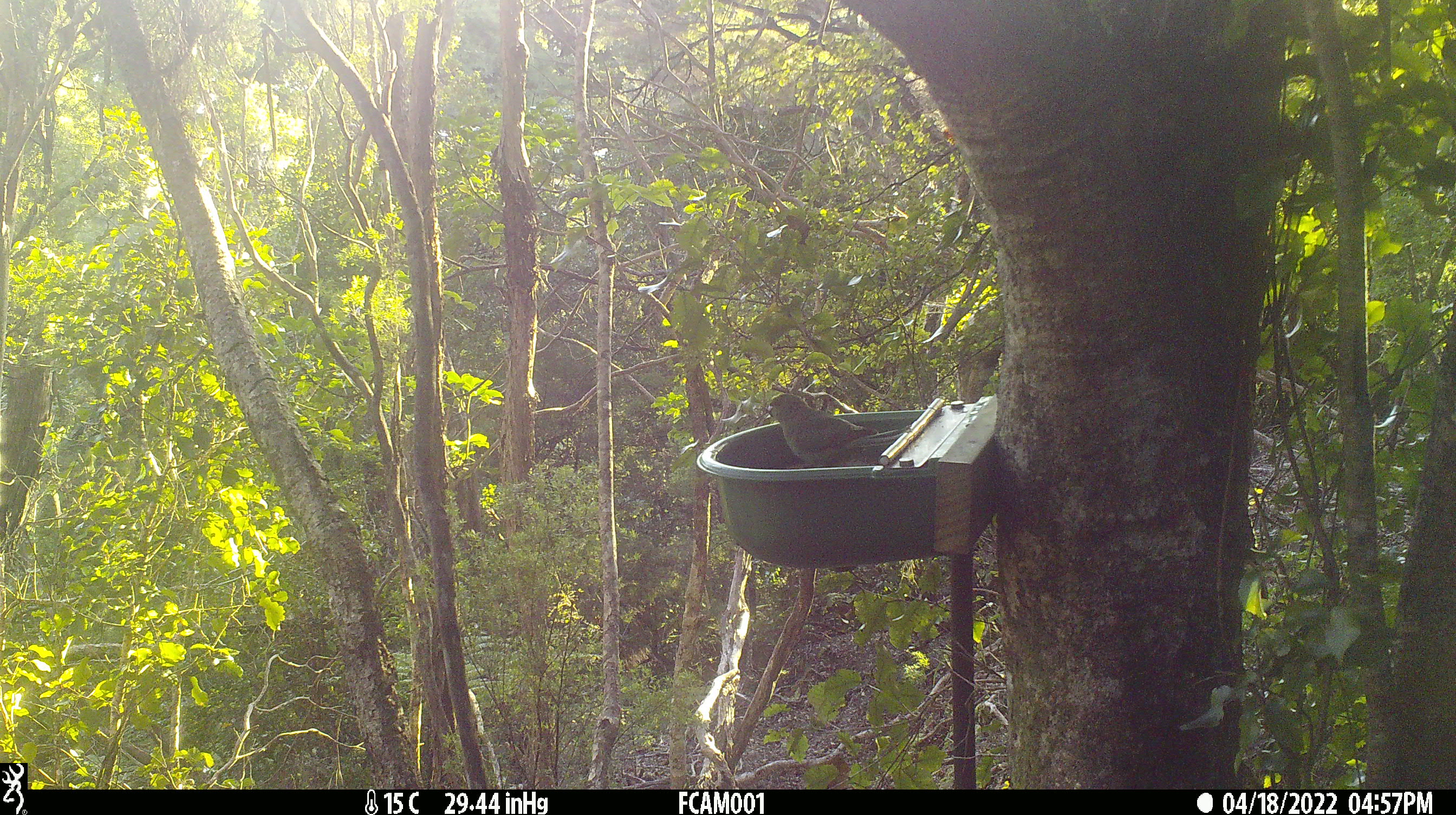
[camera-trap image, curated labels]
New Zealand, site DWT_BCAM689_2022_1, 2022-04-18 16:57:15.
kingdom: Animalia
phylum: Chordata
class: Aves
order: Psittaciformes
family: Psittaculidae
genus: Cyanoramphus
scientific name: Cyanoramphus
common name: parakeet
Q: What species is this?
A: Parakeet (Cyanoramphus).